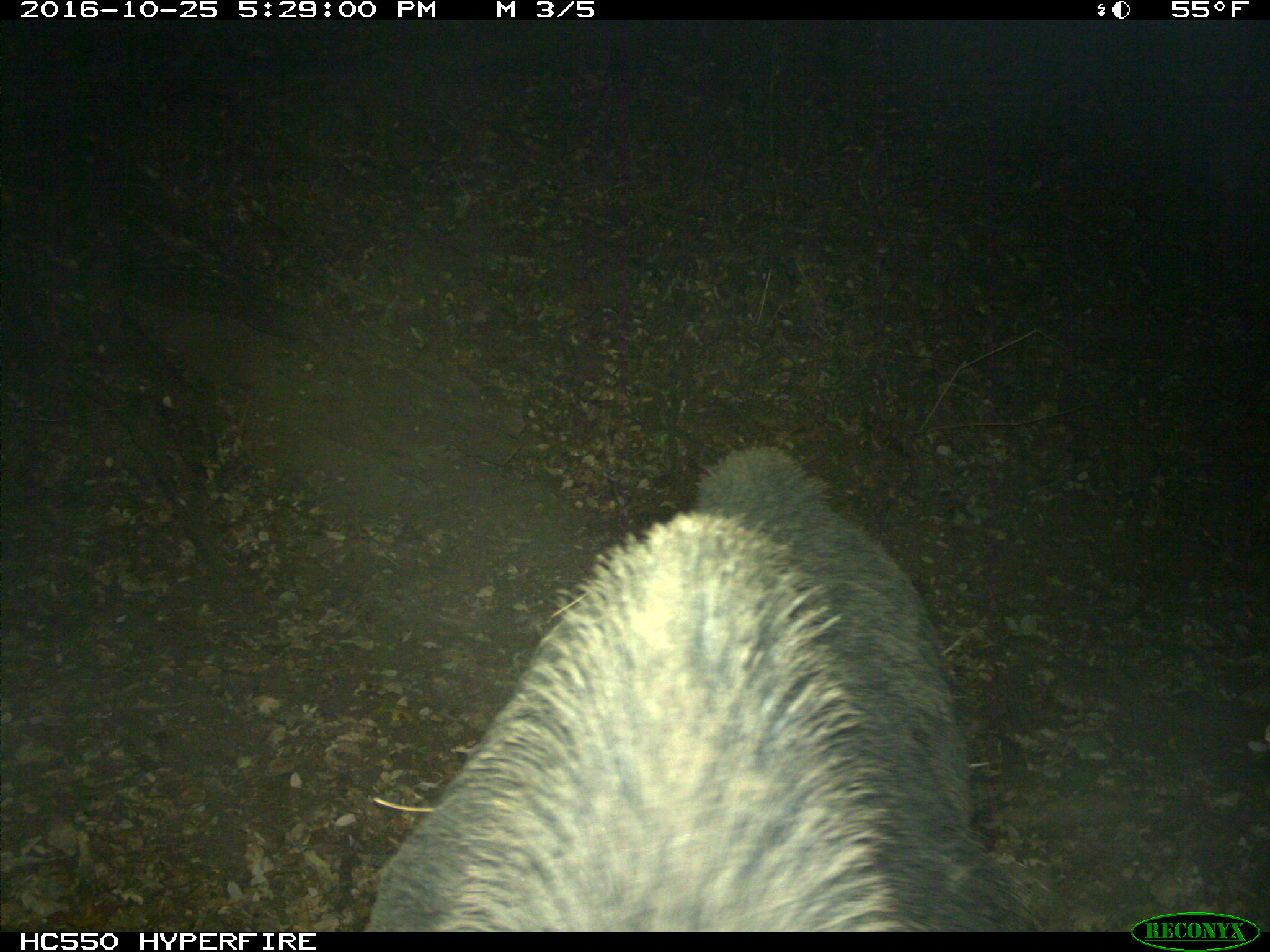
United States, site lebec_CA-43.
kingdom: Animalia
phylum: Chordata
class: Mammalia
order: Artiodactyla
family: Suidae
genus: Sus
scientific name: Sus scrofa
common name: wild boar